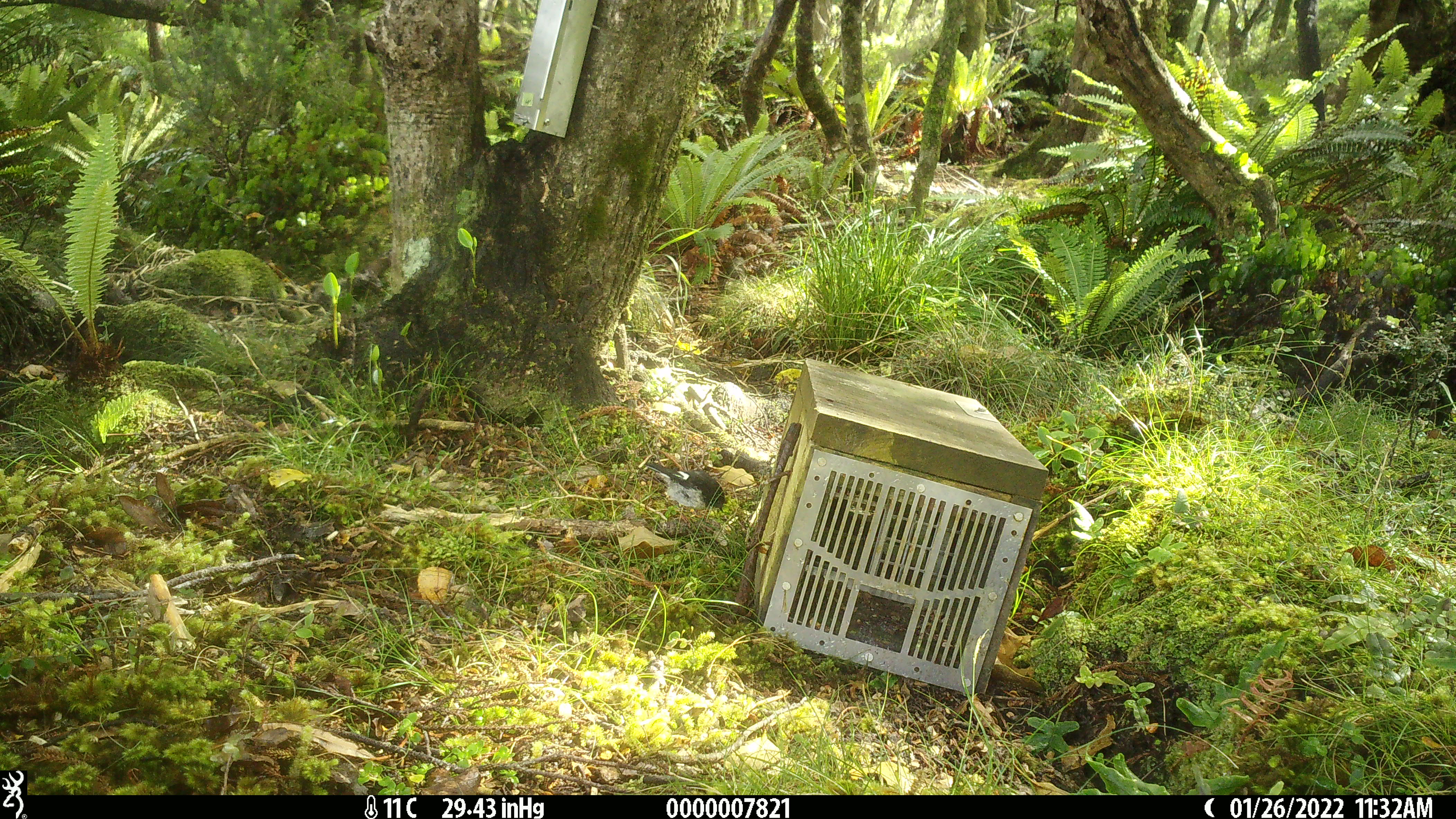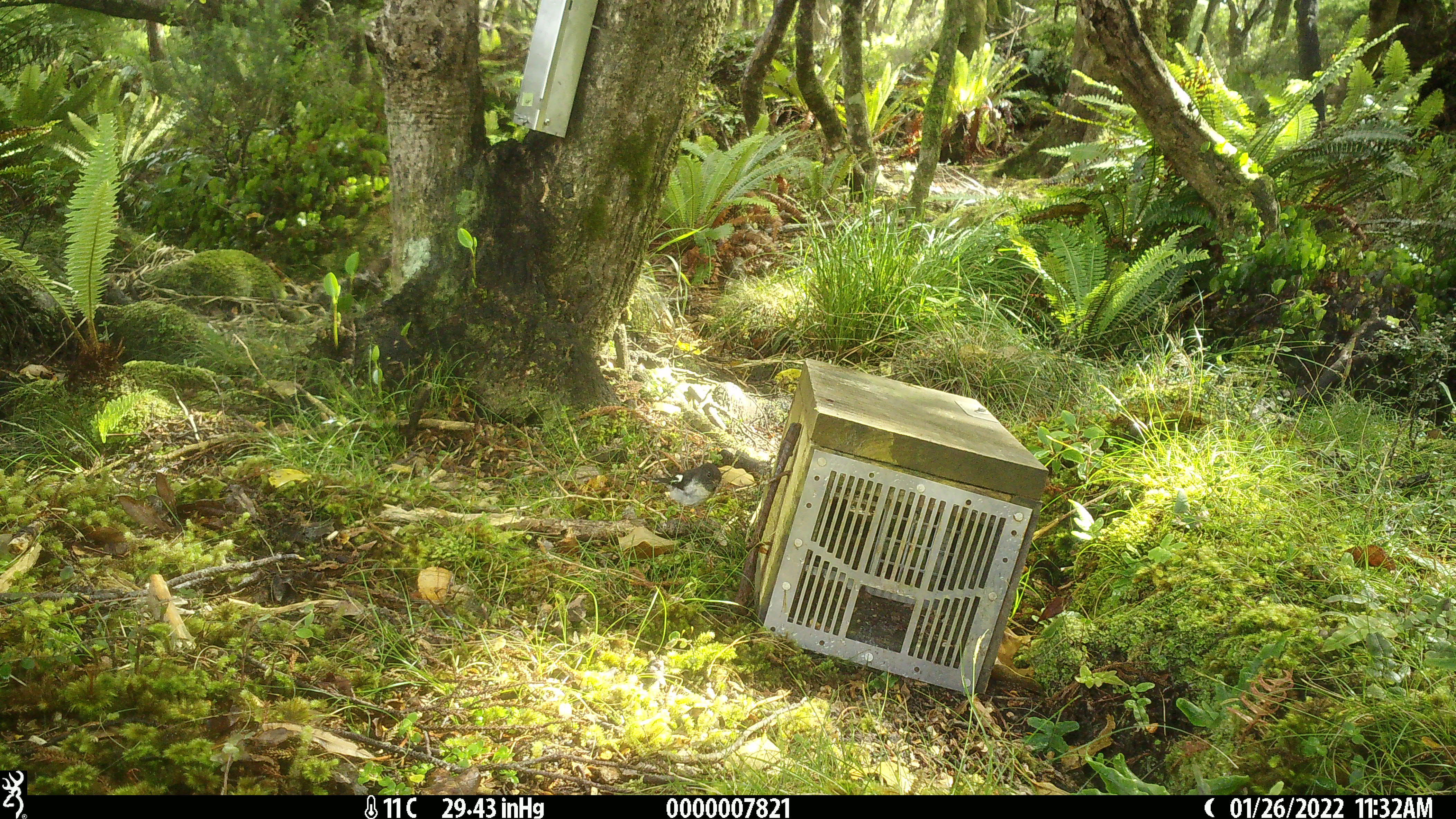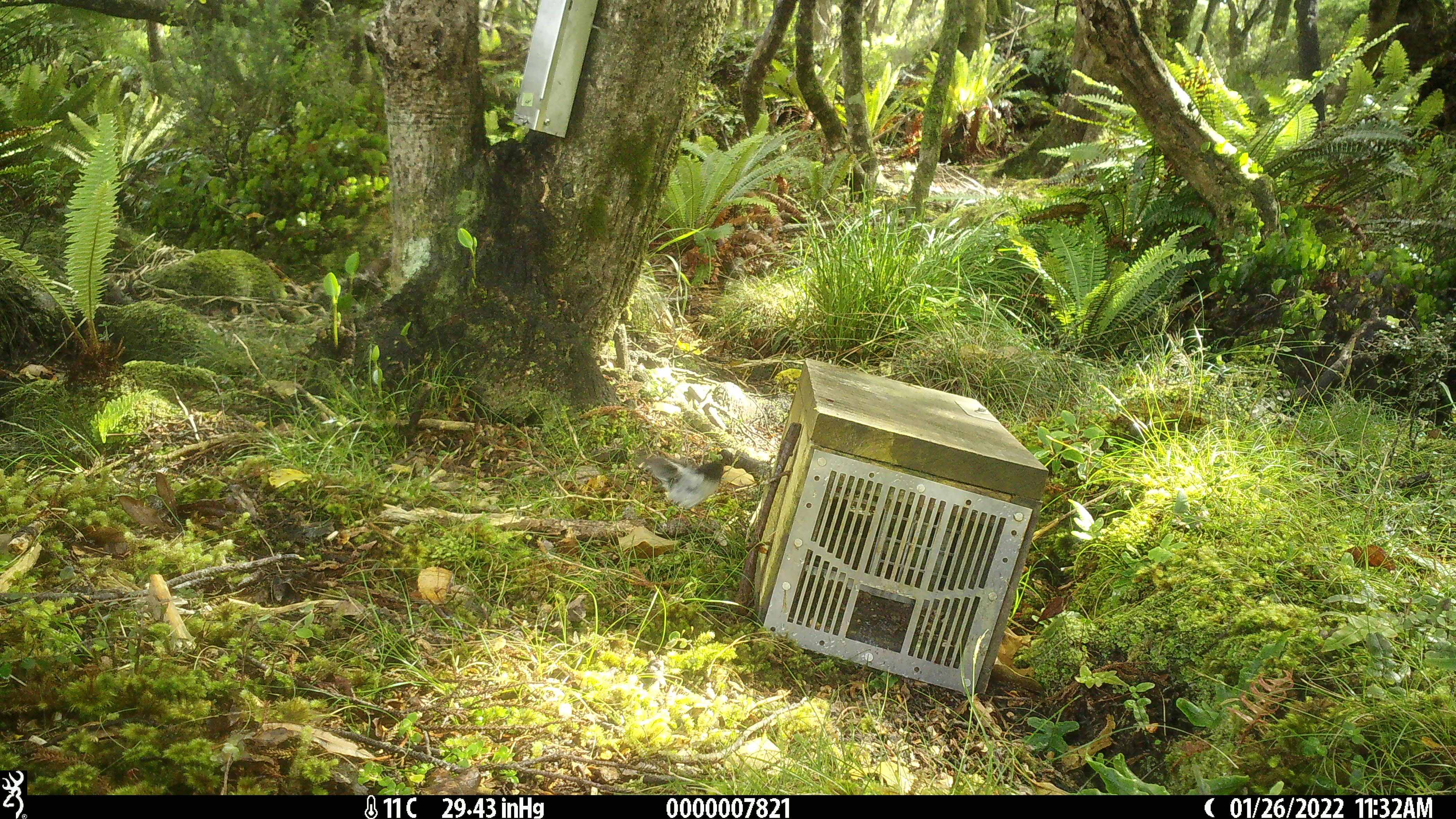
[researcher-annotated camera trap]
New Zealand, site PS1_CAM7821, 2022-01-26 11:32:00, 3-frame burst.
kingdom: Animalia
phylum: Chordata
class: Aves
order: Passeriformes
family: Petroicidae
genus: Petroica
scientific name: Petroica macrocephala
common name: tomtit